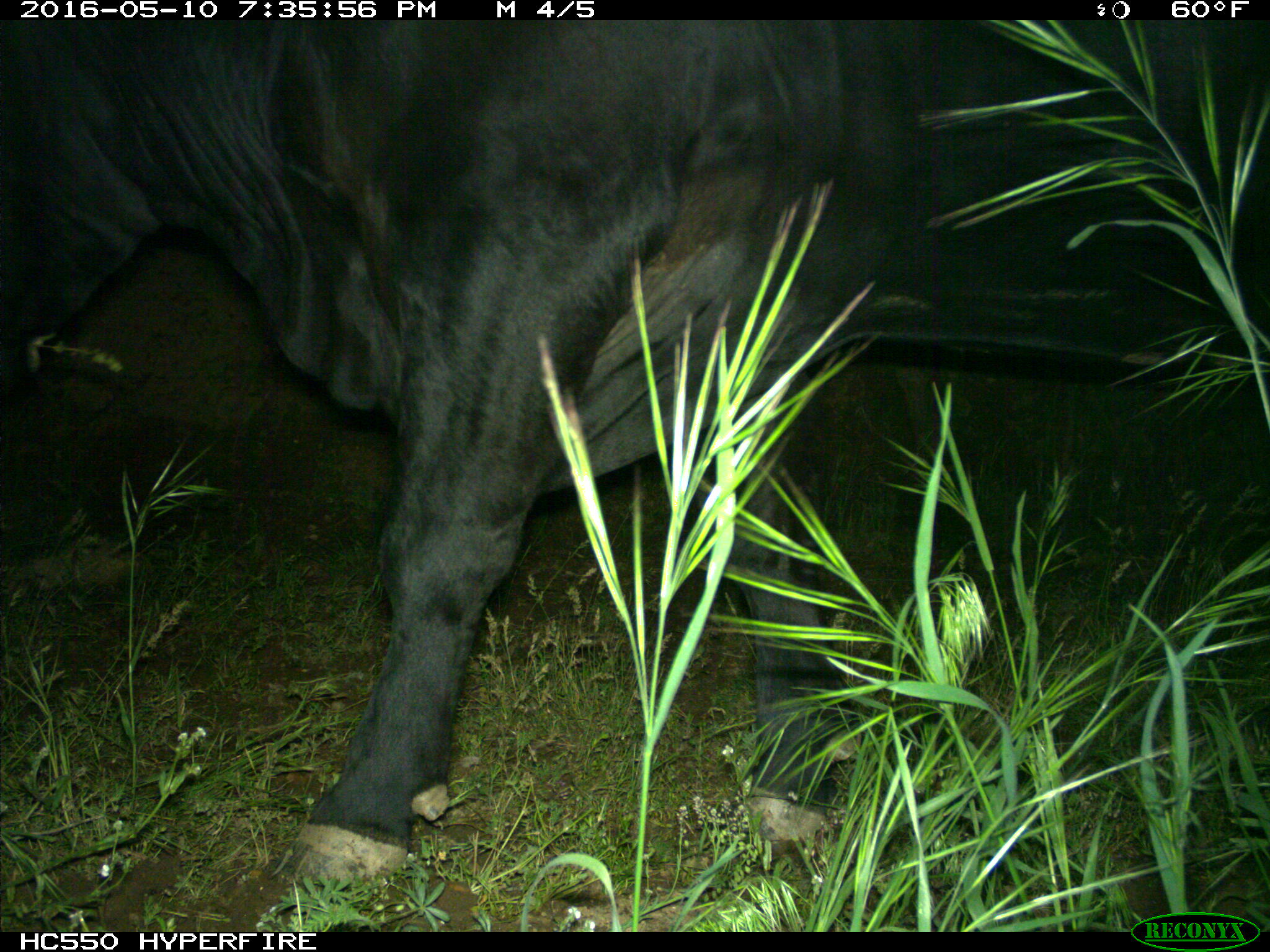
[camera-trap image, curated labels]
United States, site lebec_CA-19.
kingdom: Animalia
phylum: Chordata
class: Mammalia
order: Artiodactyla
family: Bovidae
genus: Bos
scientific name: Bos taurus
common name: domestic cow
Bos taurus (domestic cow).